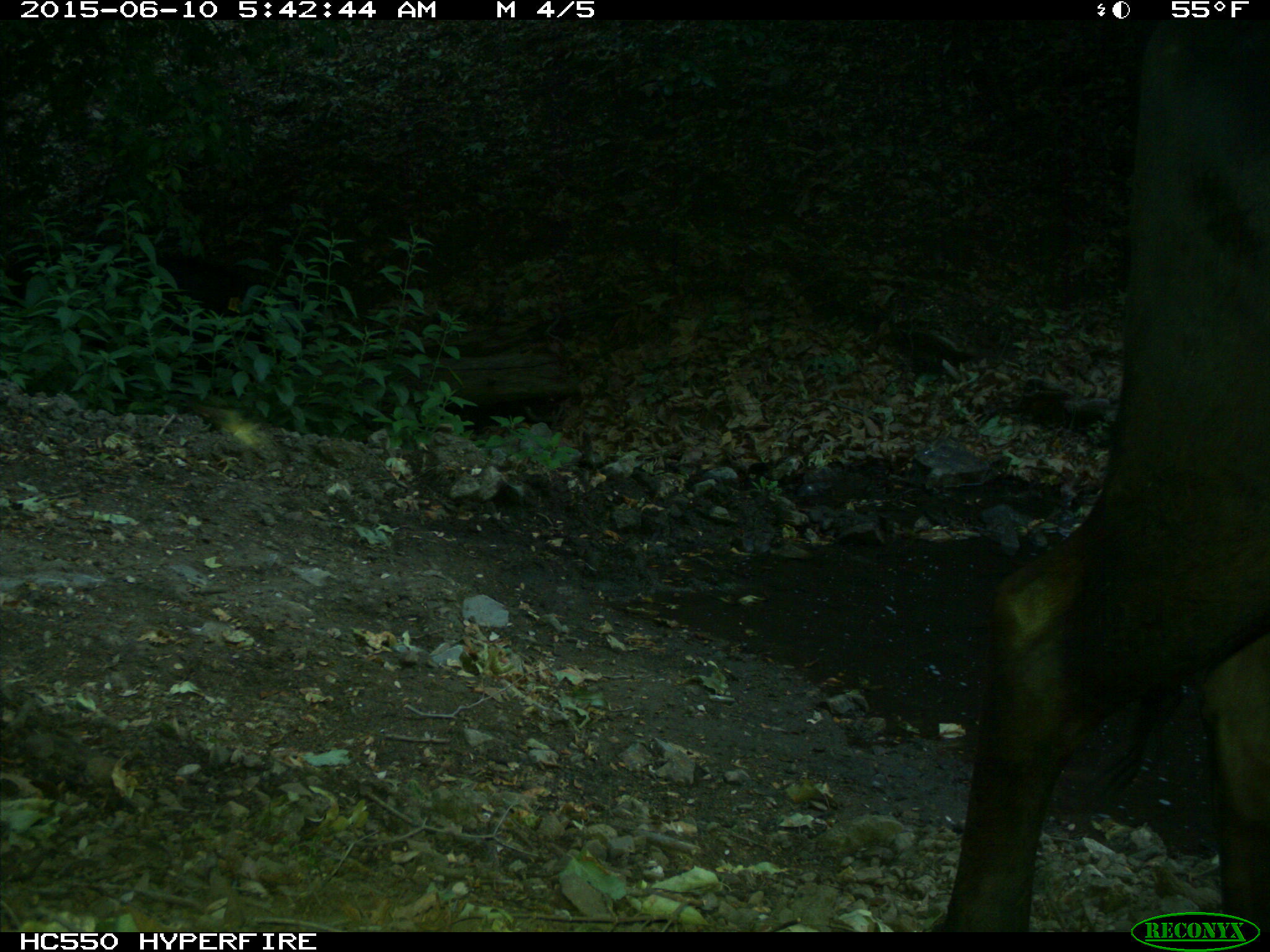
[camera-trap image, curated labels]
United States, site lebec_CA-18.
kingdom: Animalia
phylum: Chordata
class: Mammalia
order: Artiodactyla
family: Bovidae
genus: Bos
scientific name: Bos taurus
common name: domestic cow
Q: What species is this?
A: Bos taurus (domestic cow).